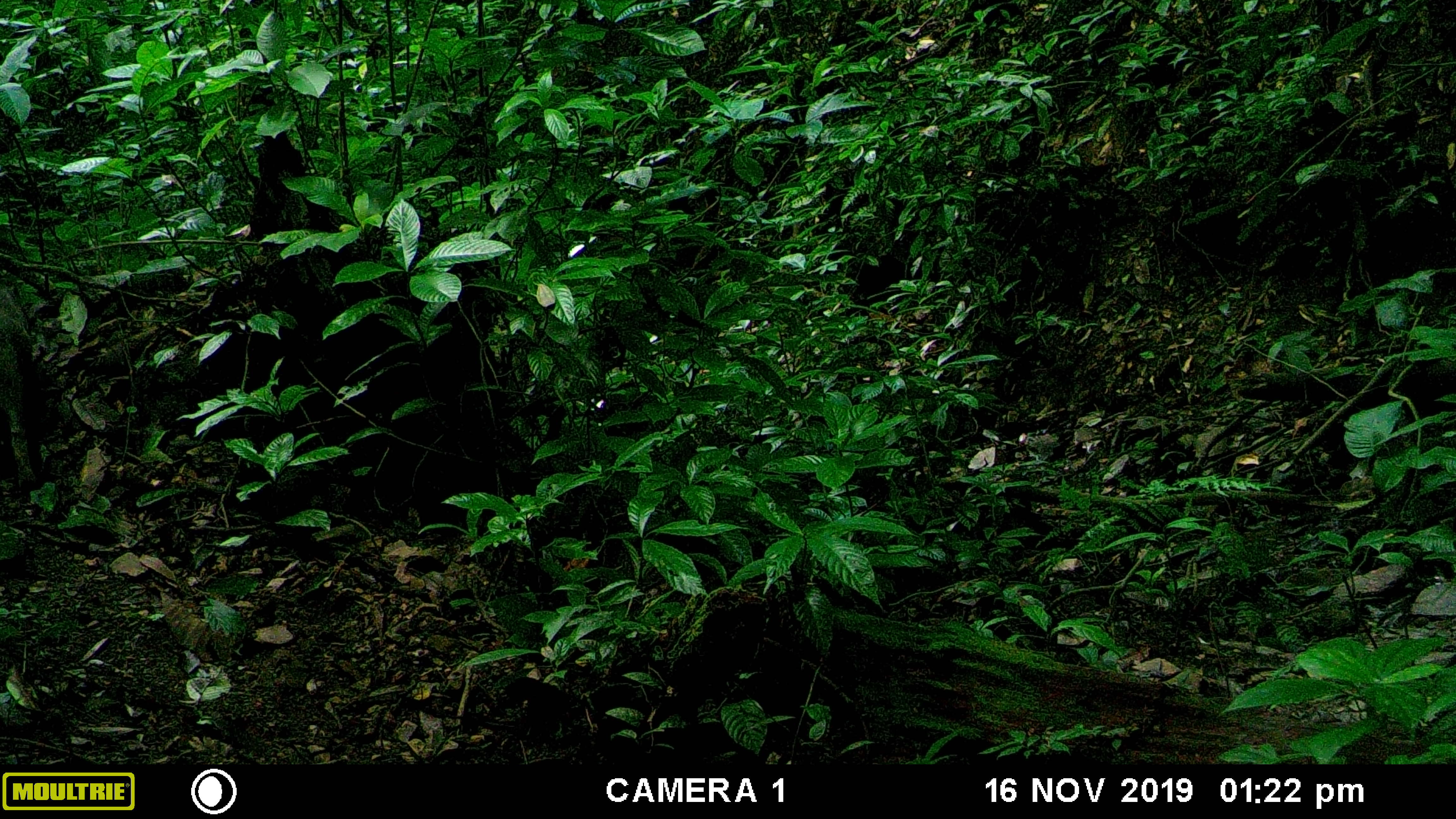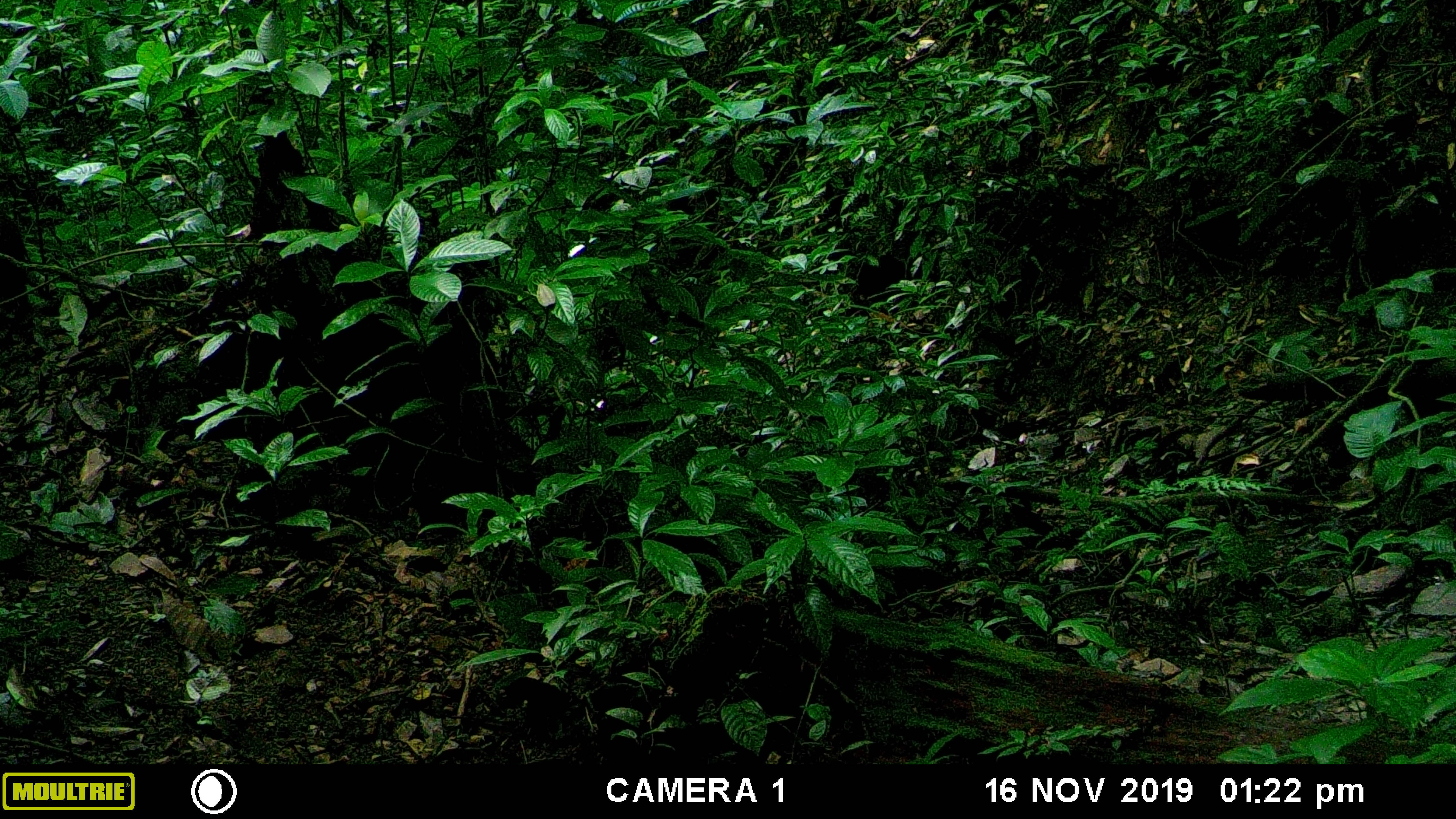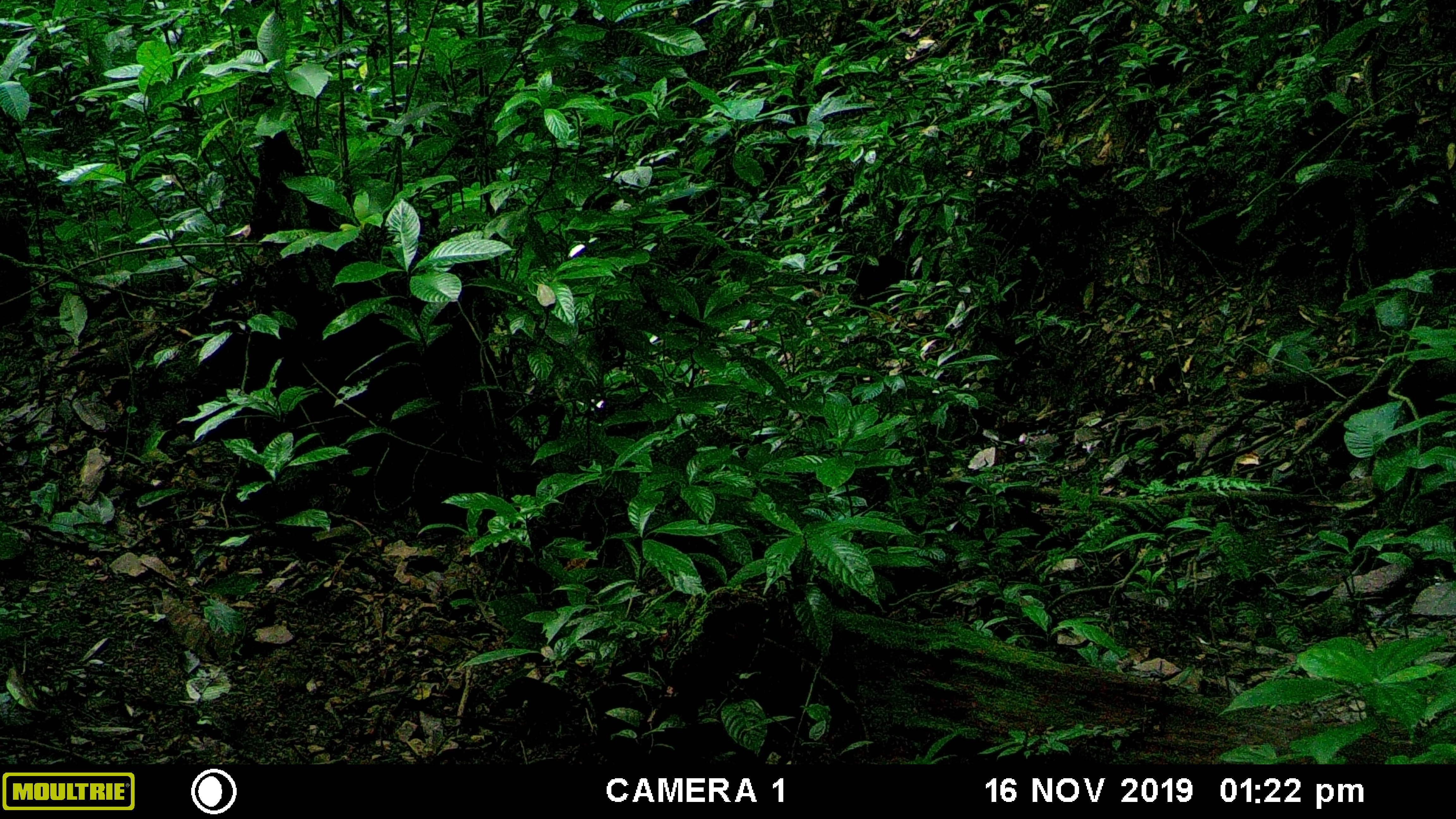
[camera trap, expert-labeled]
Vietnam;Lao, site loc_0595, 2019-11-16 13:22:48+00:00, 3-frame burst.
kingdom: Animalia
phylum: Chordata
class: Mammalia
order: Artiodactyla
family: Suidae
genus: Sus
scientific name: Sus scrofa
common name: eurasian wild pig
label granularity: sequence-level